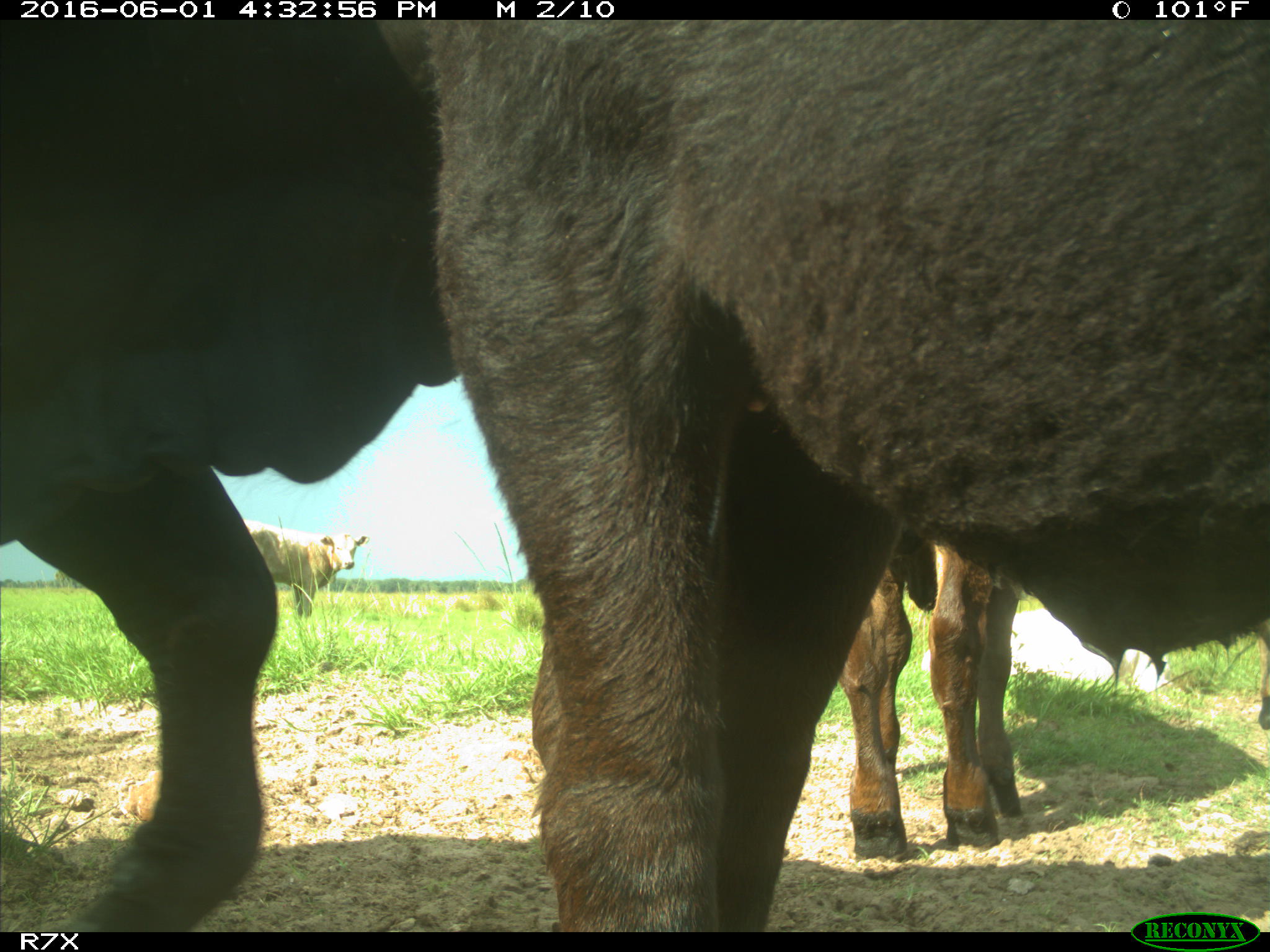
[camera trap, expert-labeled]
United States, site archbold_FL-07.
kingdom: Animalia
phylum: Chordata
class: Mammalia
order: Artiodactyla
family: Bovidae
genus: Bos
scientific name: Bos taurus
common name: domestic cow